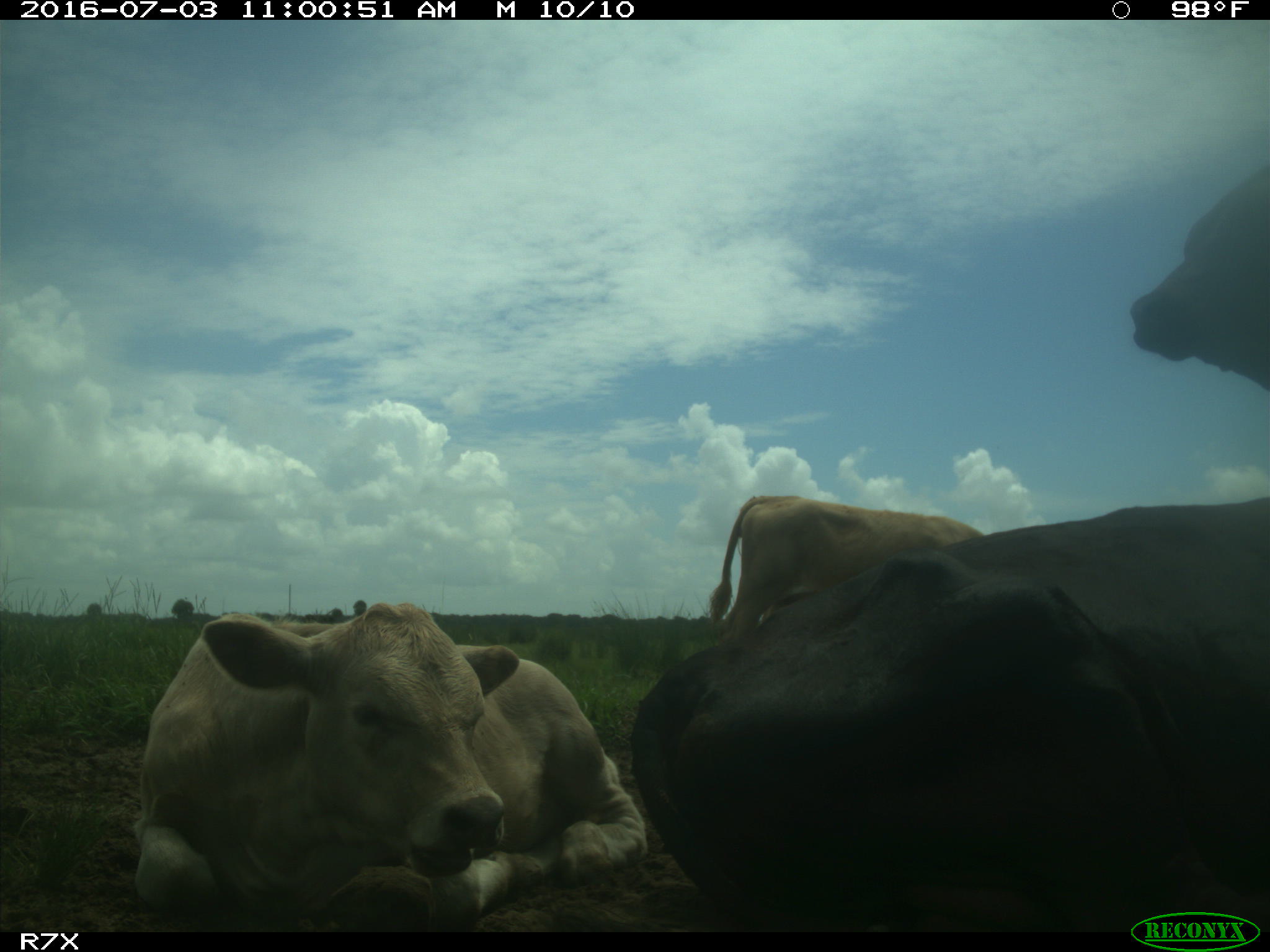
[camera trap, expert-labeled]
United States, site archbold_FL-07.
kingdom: Animalia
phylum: Chordata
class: Mammalia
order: Artiodactyla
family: Bovidae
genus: Bos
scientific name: Bos taurus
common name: domestic cow